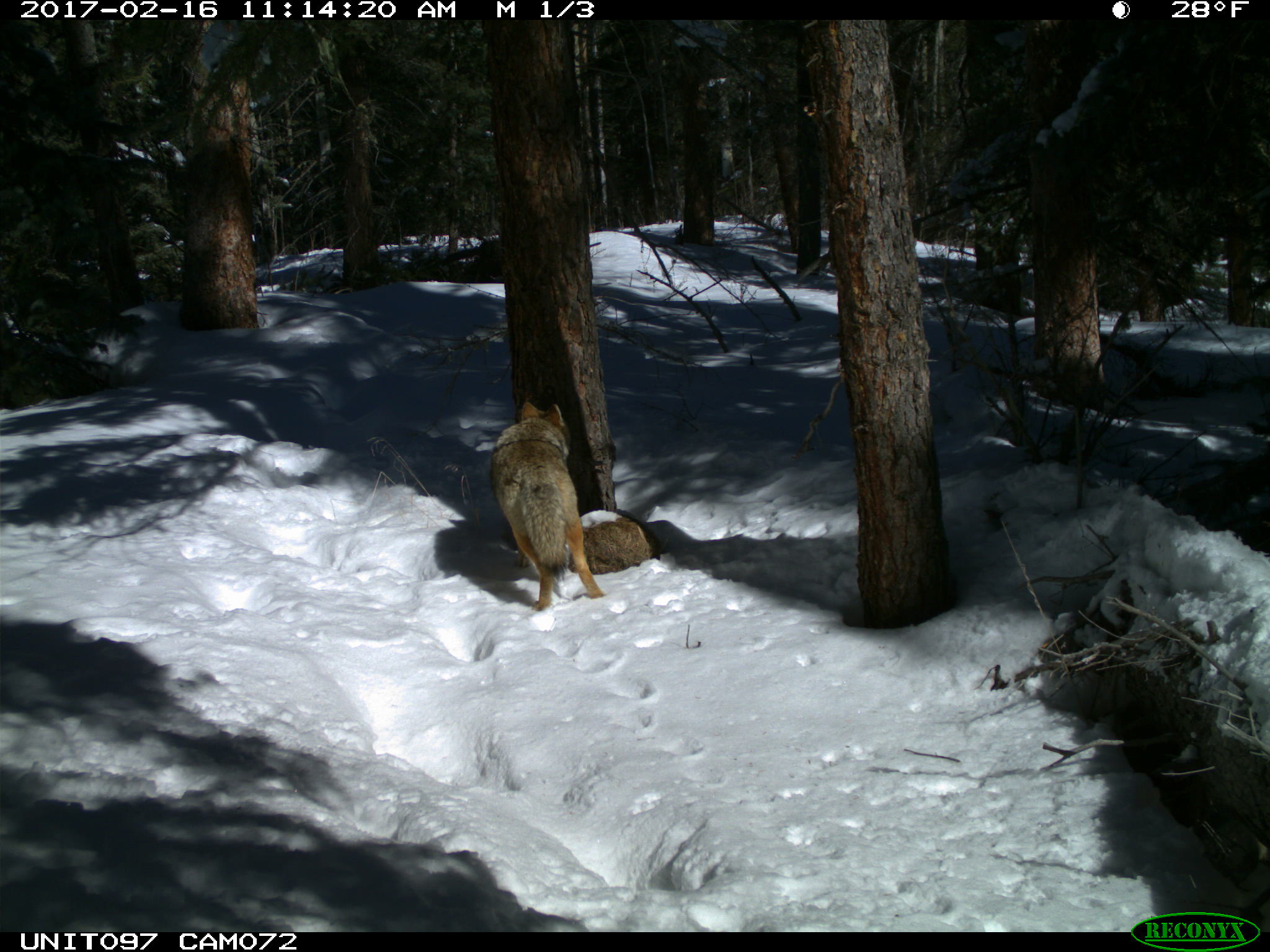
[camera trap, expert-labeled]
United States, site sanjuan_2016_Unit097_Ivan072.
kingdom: Animalia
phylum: Chordata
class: Mammalia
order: Carnivora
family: Canidae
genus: Canis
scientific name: Canis latrans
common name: coyote